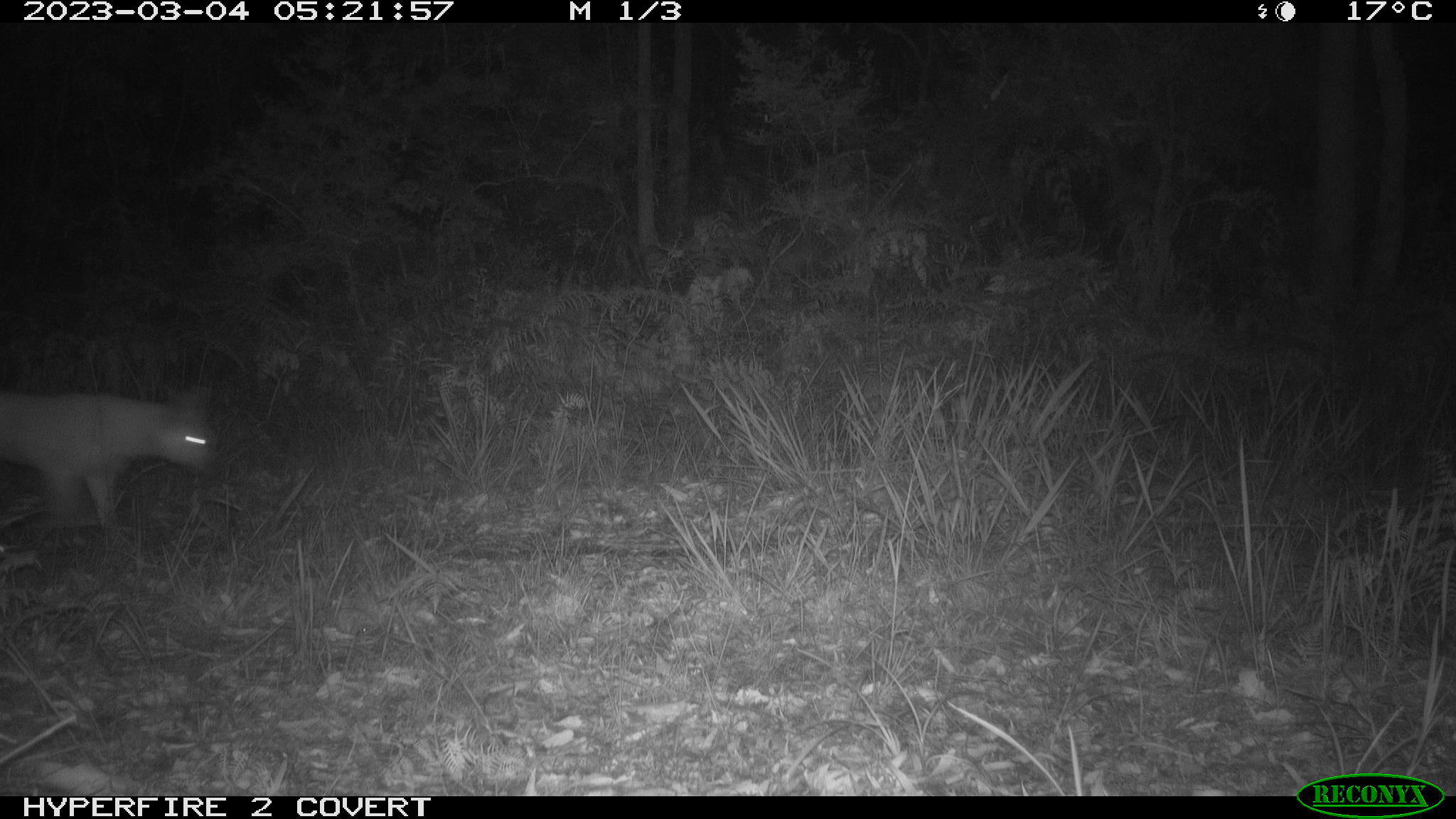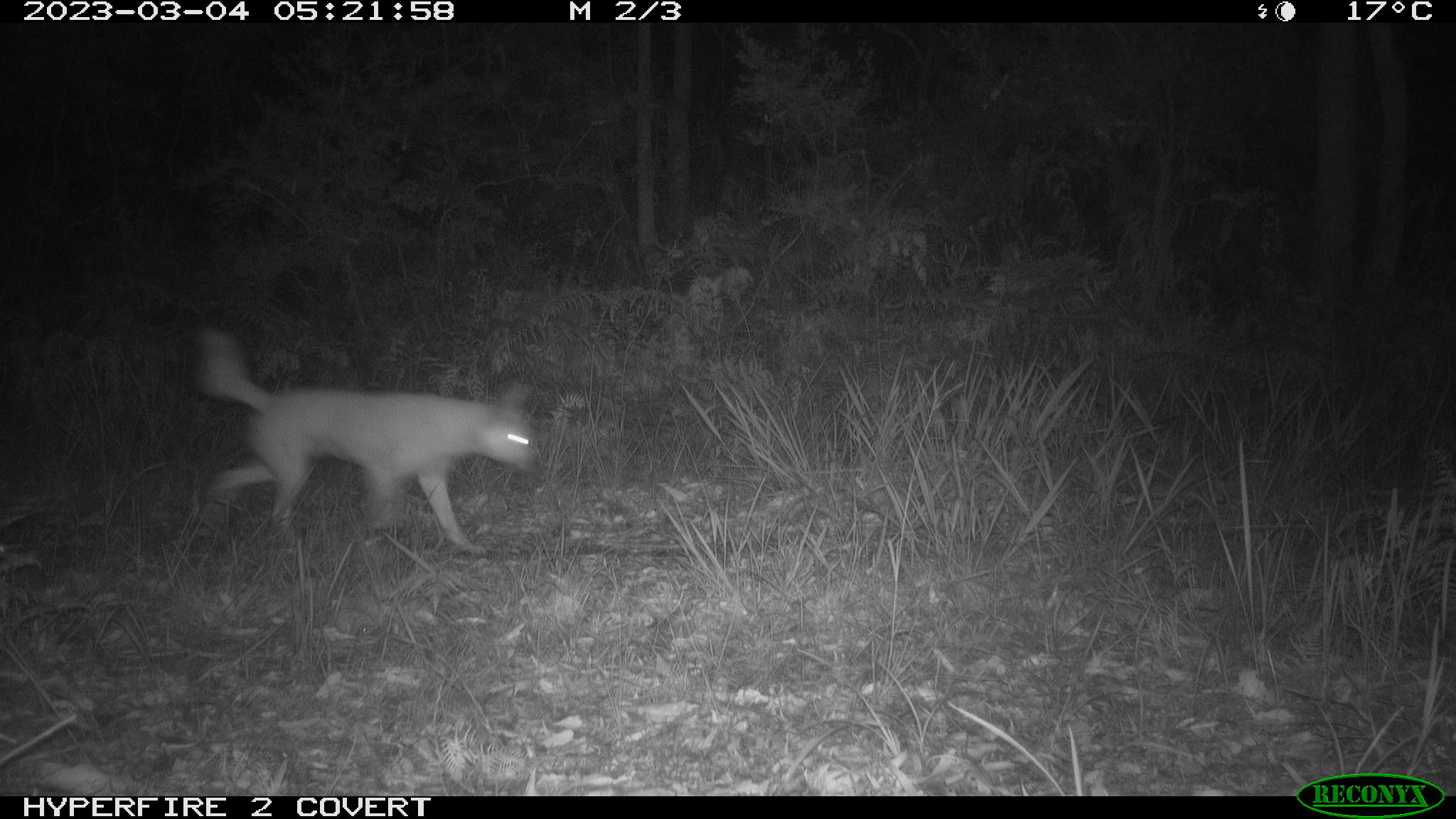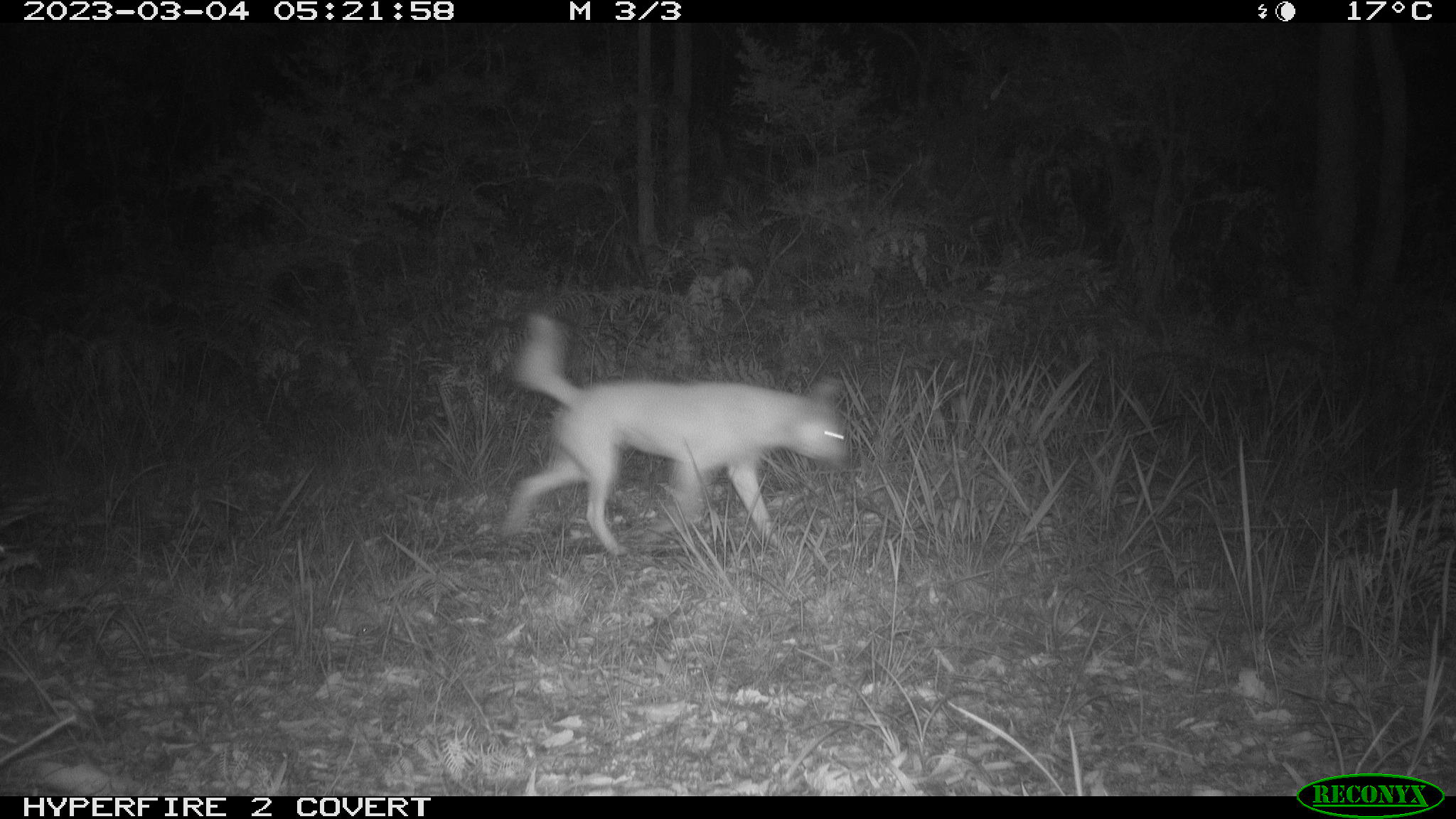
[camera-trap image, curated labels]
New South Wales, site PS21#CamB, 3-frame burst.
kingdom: Animalia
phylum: Chordata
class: Mammalia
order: Carnivora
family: Canidae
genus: Canis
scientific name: Canis familiaris dingo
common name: dingo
Dingo (Canis familiaris dingo).